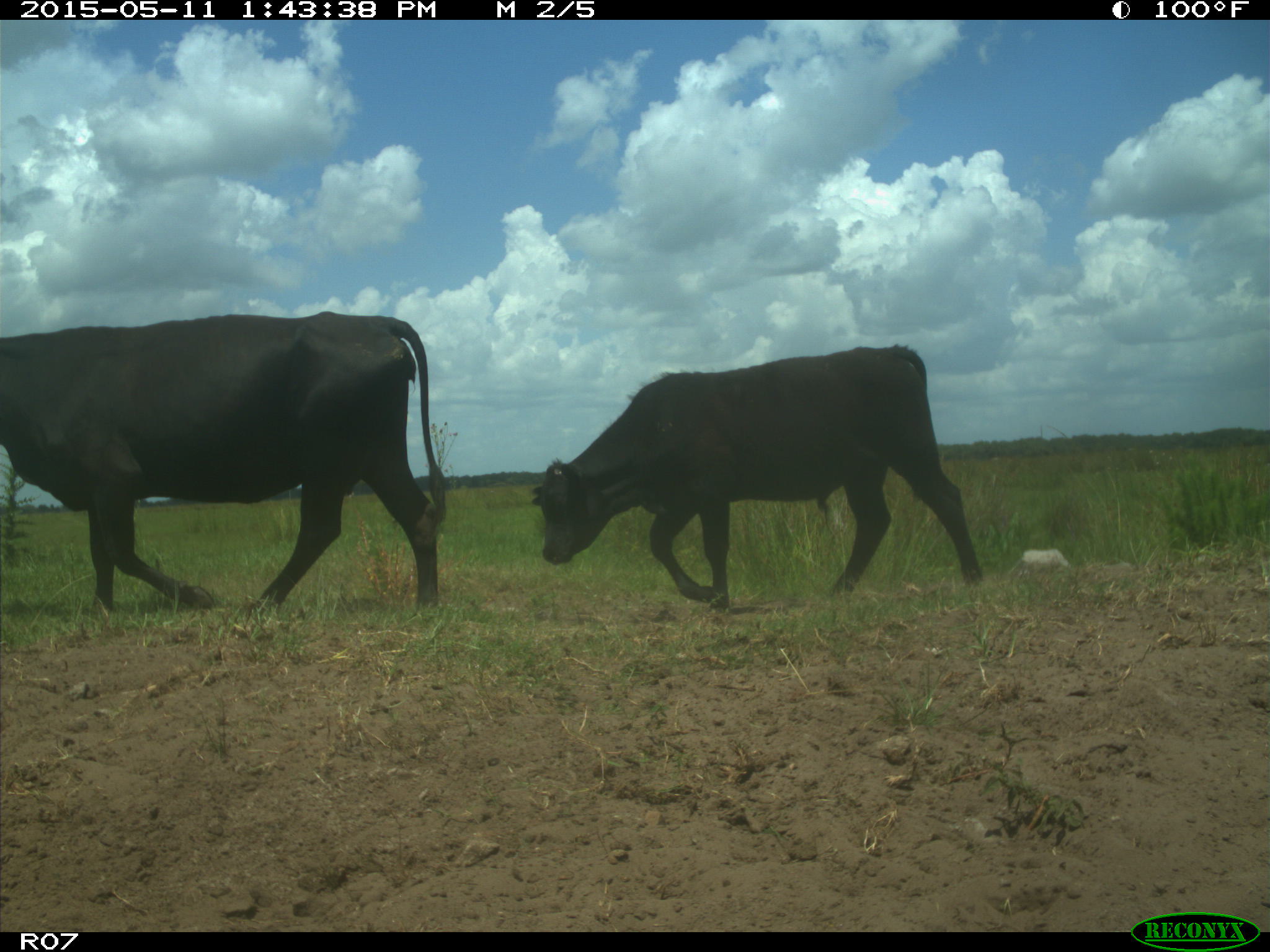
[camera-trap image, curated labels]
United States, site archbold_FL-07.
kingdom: Animalia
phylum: Chordata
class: Mammalia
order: Artiodactyla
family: Bovidae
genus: Bos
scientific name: Bos taurus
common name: domestic cow